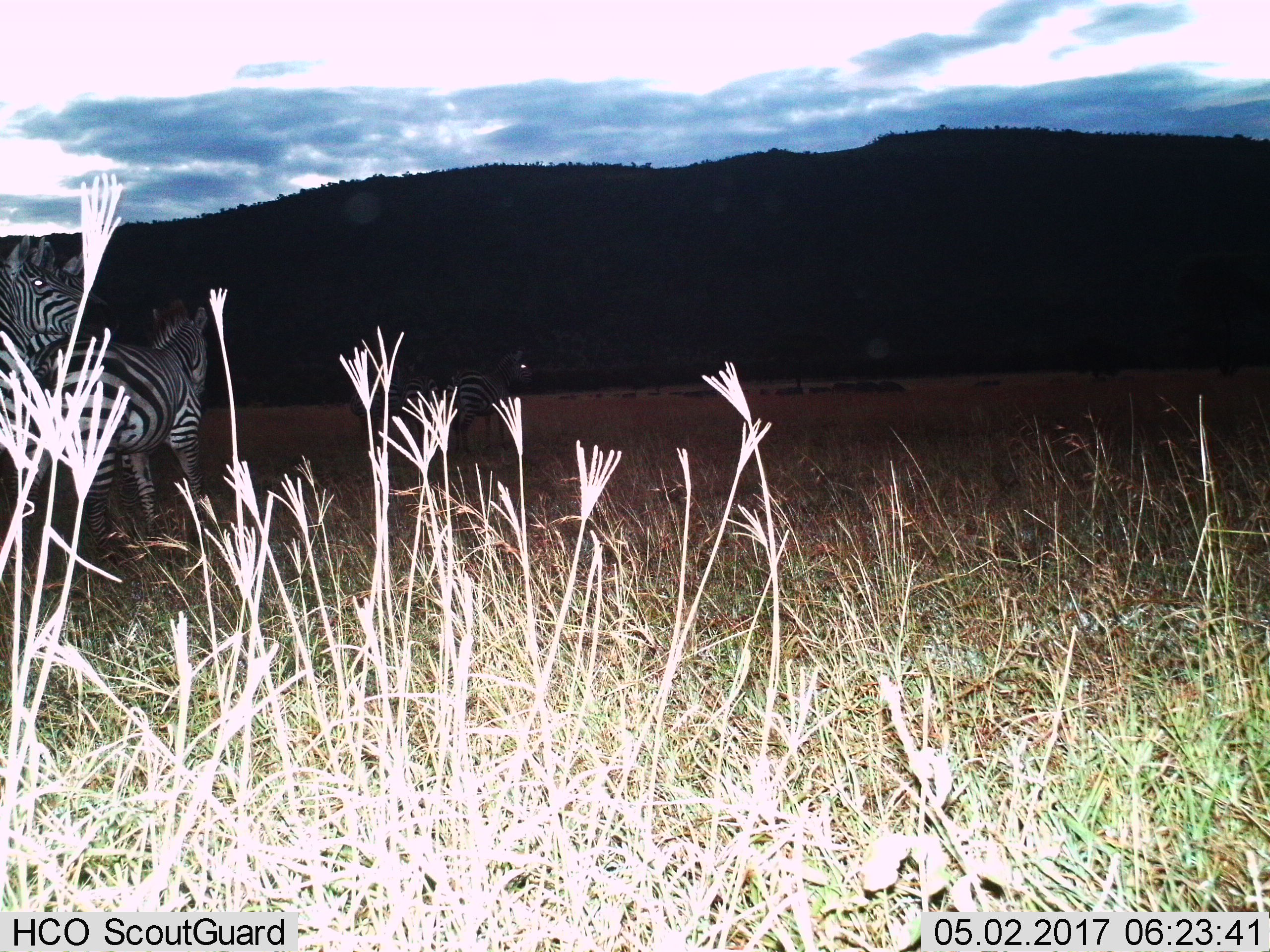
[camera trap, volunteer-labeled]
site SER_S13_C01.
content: unidentified animal